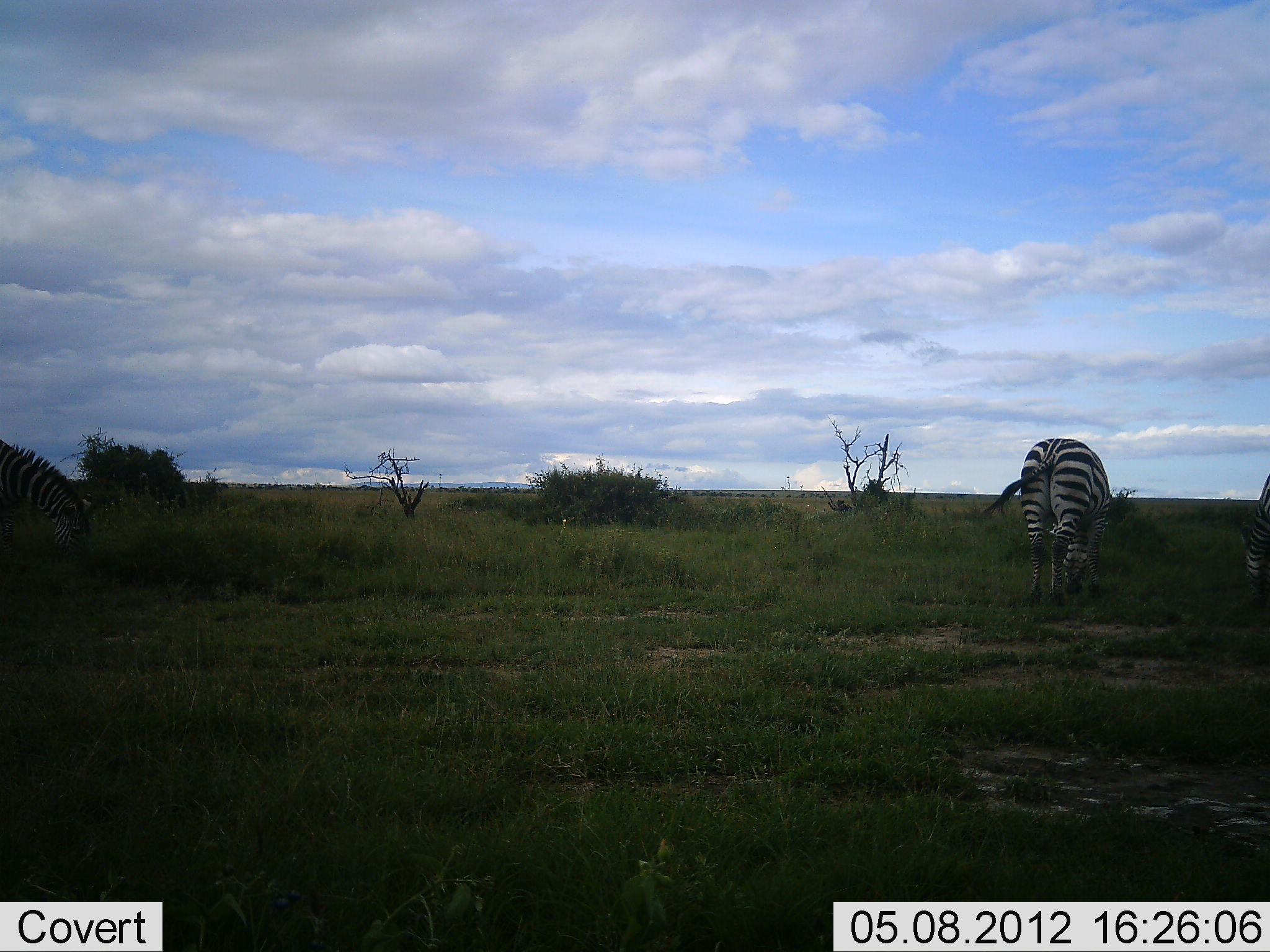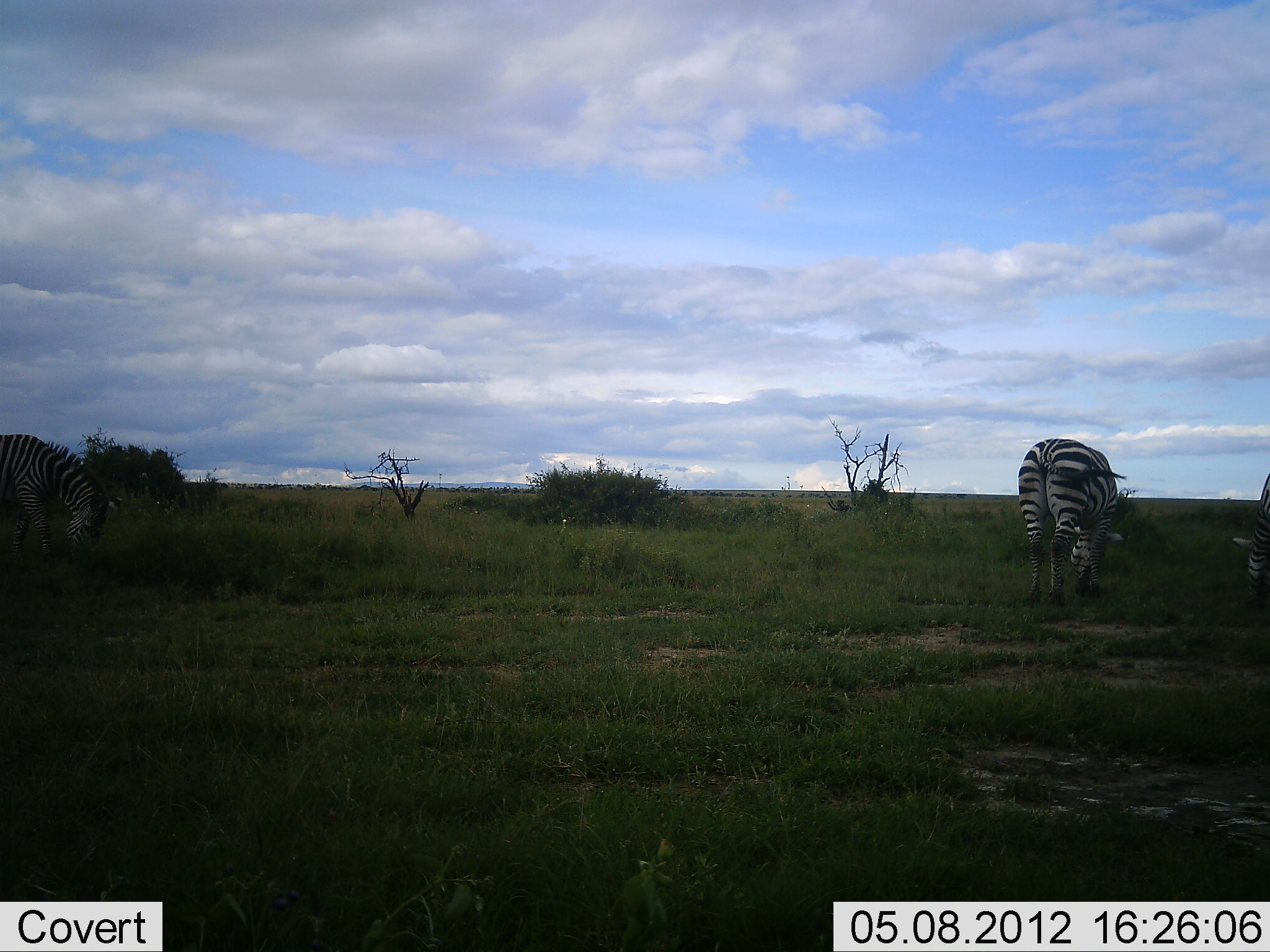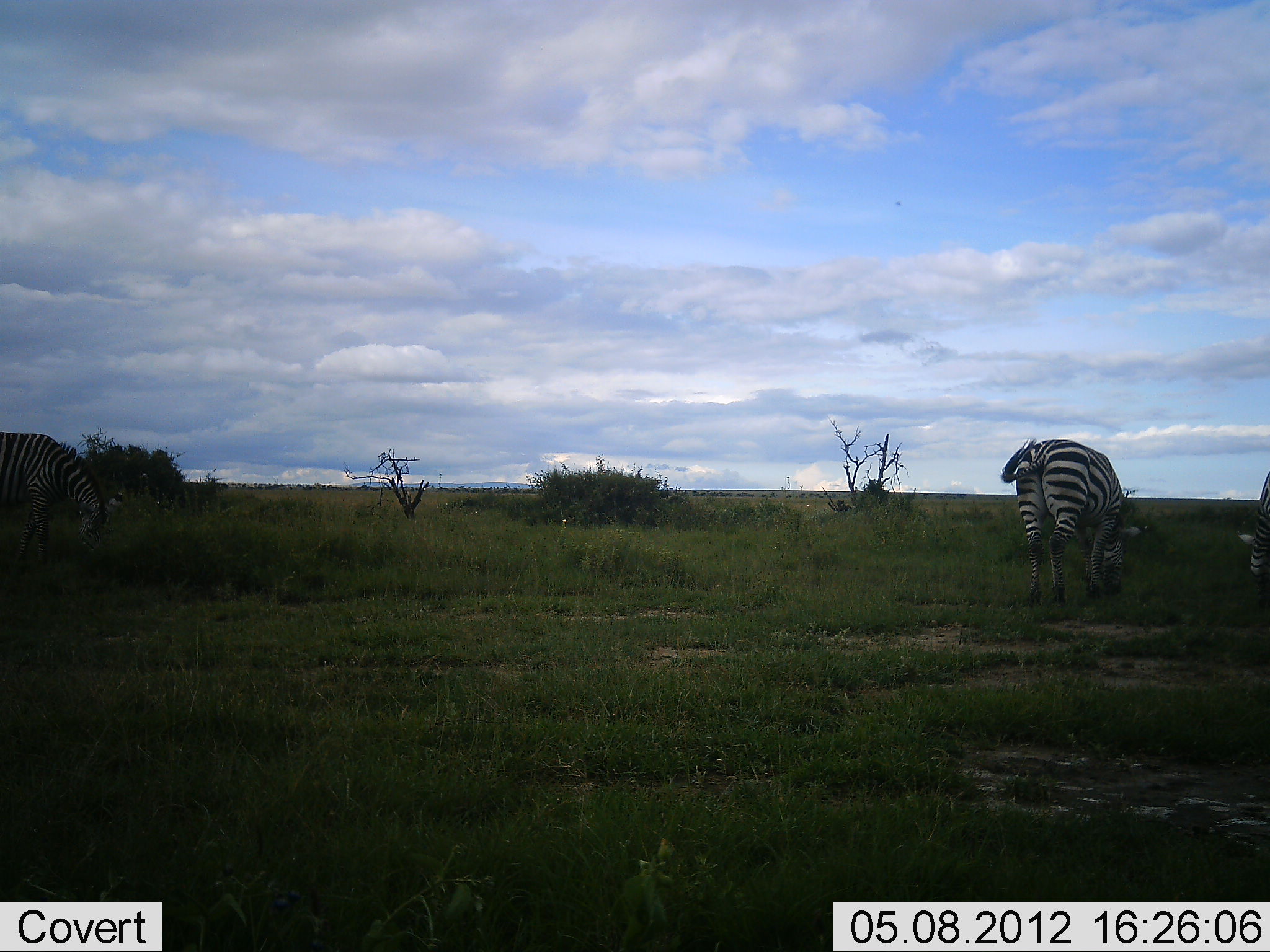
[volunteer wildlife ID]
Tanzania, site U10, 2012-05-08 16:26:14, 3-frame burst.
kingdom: Animalia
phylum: Chordata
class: Mammalia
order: Perissodactyla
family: Equidae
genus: Equus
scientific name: Equus quagga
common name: plains zebra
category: zebra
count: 3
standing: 18%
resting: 0%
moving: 9%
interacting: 0%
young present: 0%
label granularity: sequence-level